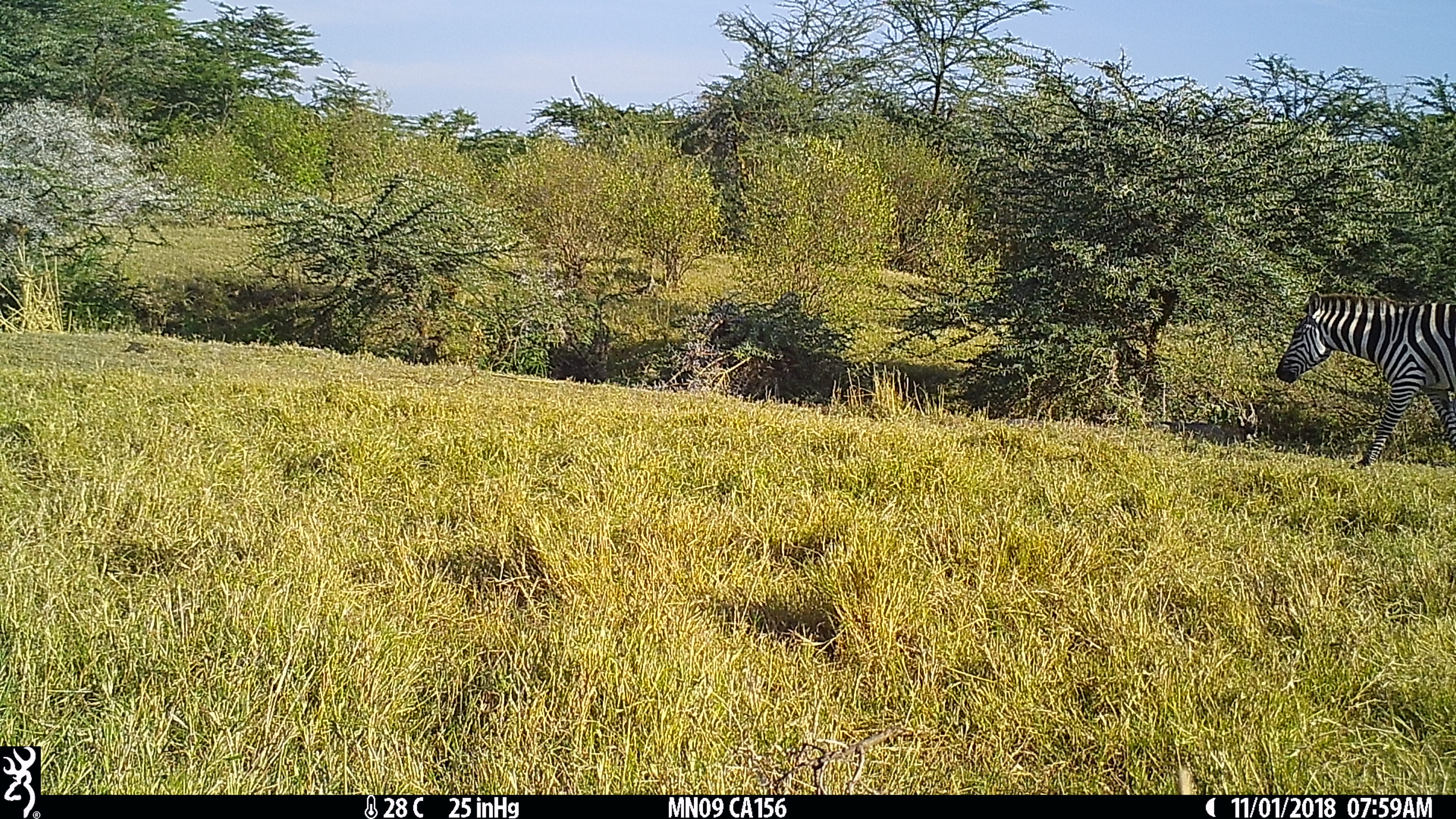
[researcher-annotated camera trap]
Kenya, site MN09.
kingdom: Animalia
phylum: Chordata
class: Mammalia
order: Perissodactyla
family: Equidae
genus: Equus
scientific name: Equus quagga burchellii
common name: burchell's zebra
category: zebra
Zebra (burchell's zebra) (Equus quagga burchellii).